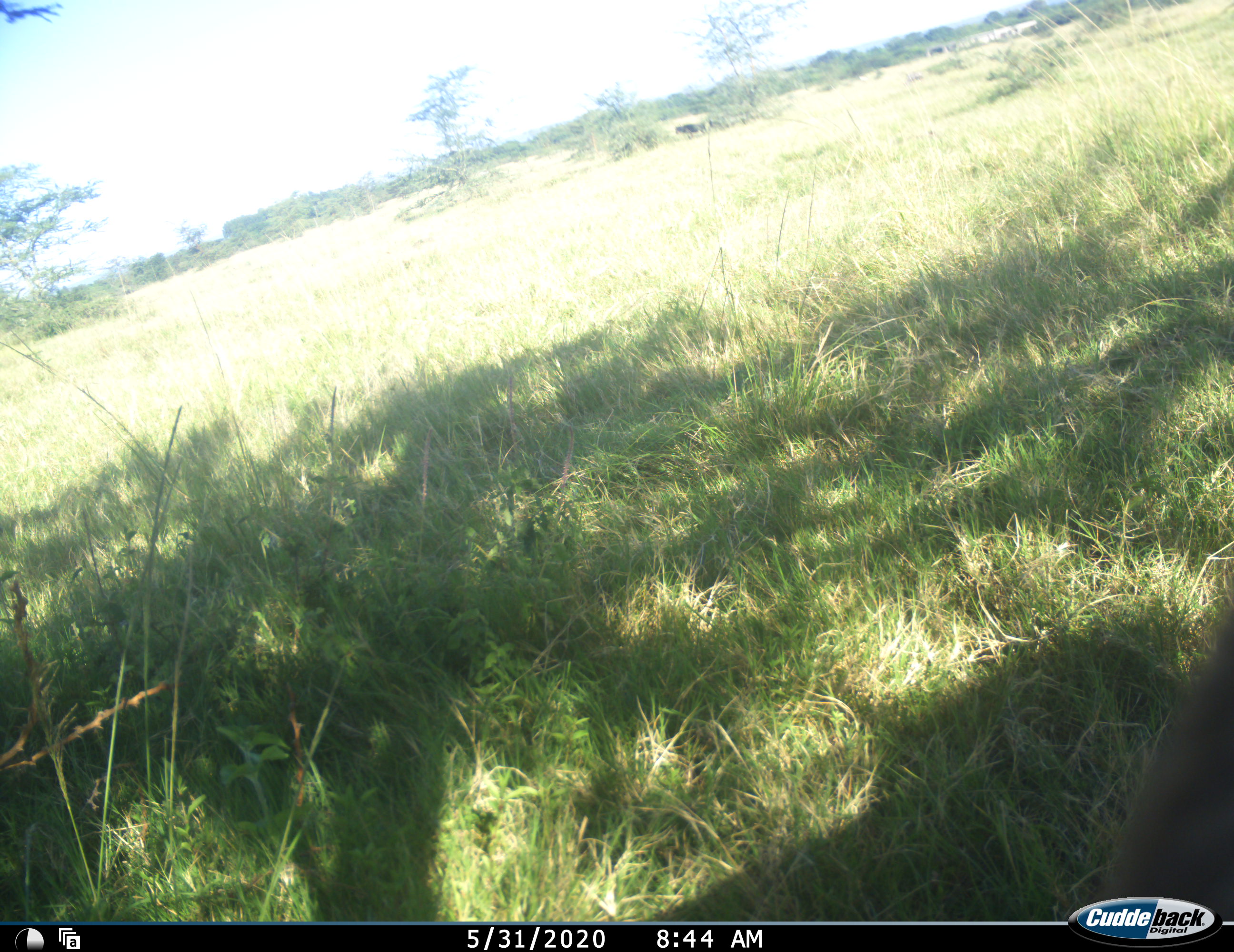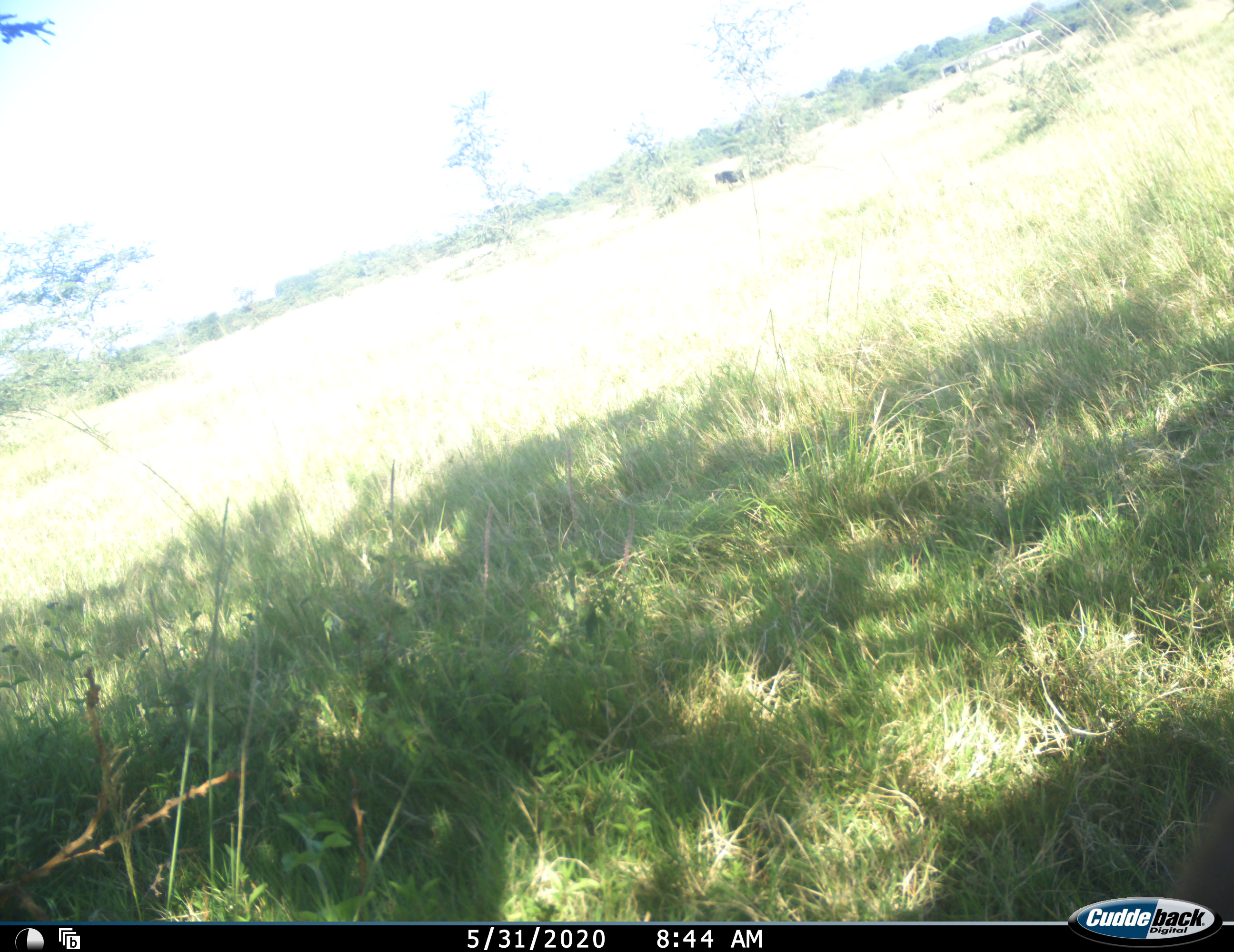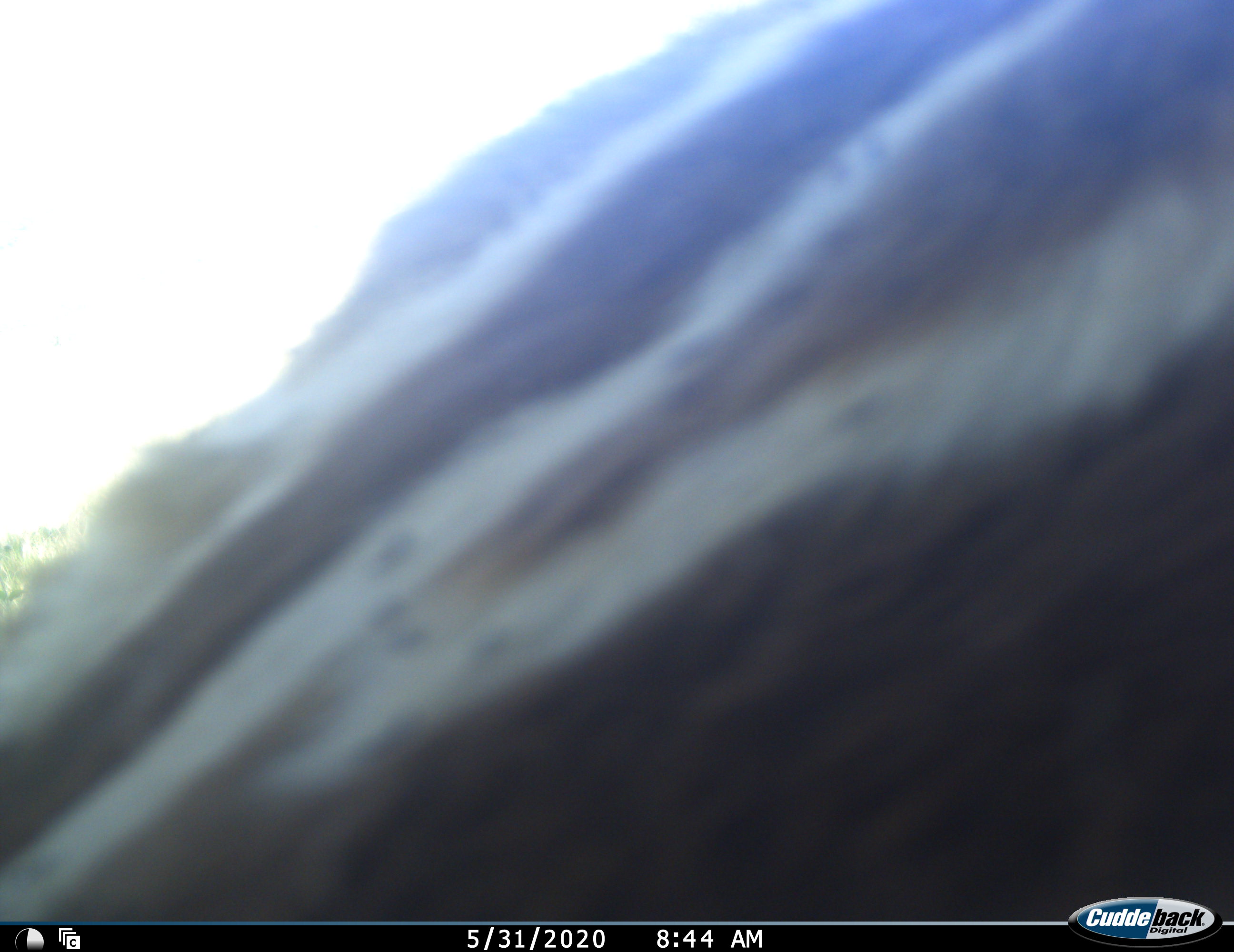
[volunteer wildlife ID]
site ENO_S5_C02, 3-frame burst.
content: unidentified animal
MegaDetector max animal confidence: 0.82